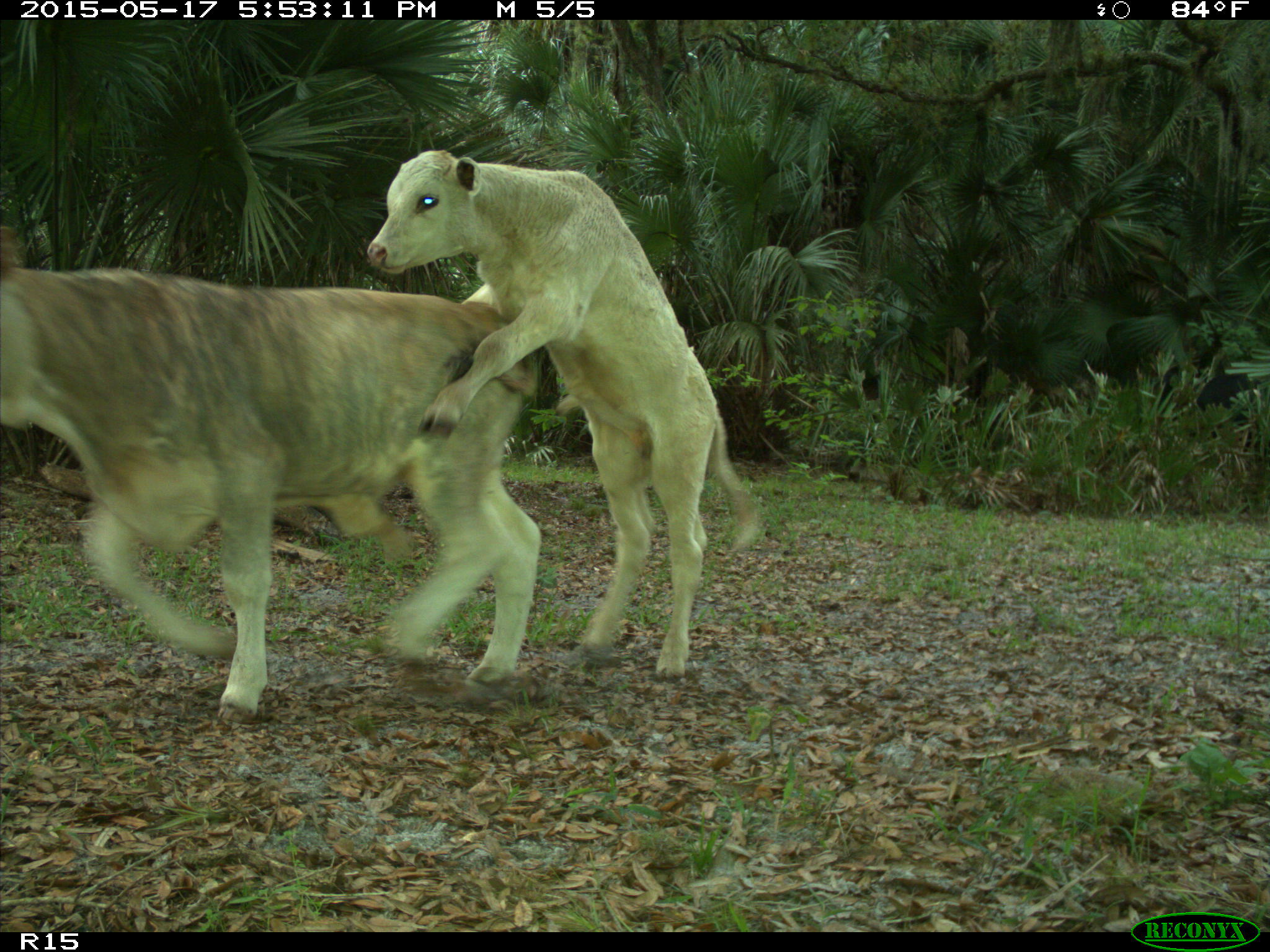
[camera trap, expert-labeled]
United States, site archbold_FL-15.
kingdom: Animalia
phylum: Chordata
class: Mammalia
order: Artiodactyla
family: Bovidae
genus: Bos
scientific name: Bos taurus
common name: domestic cow